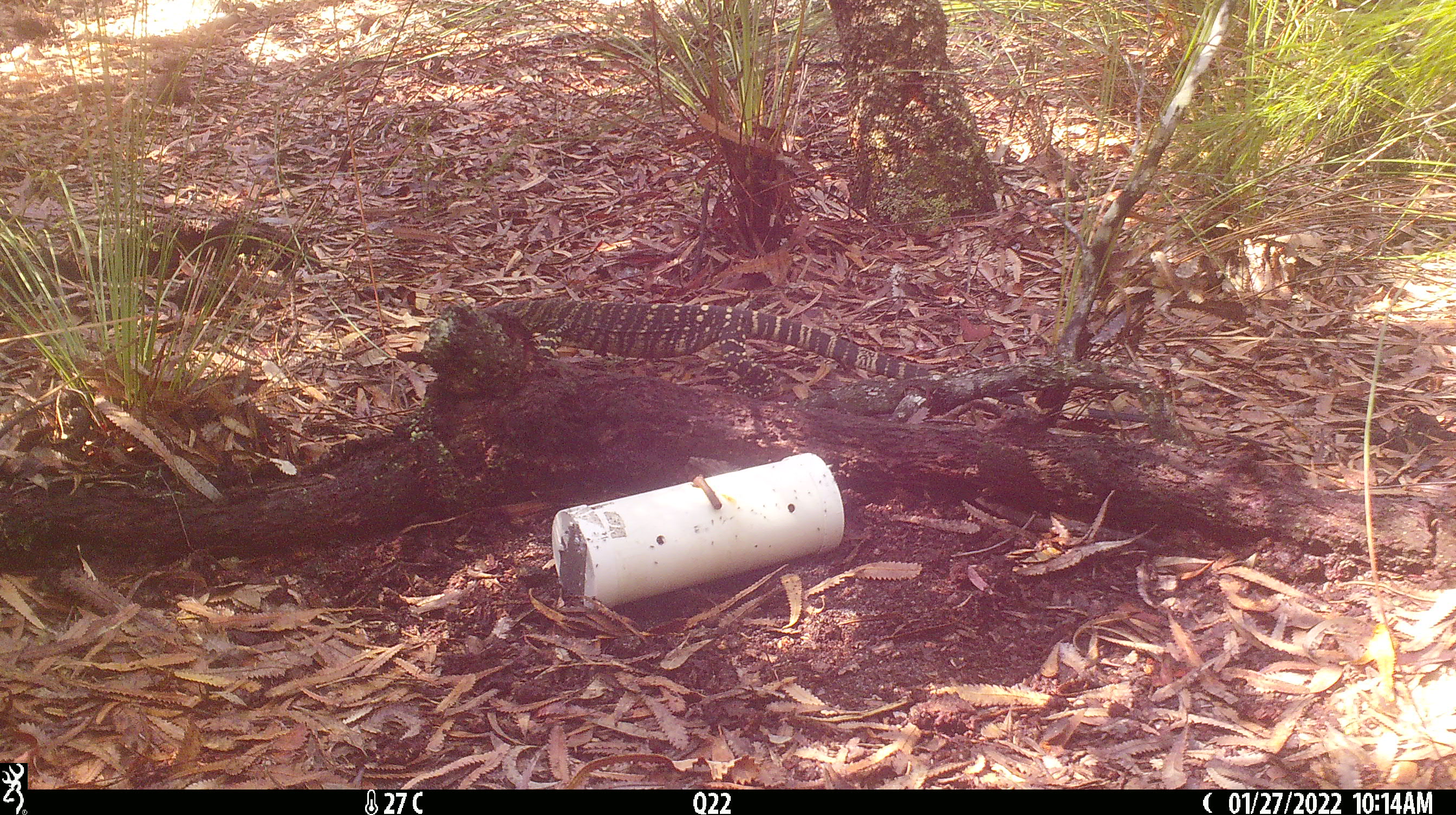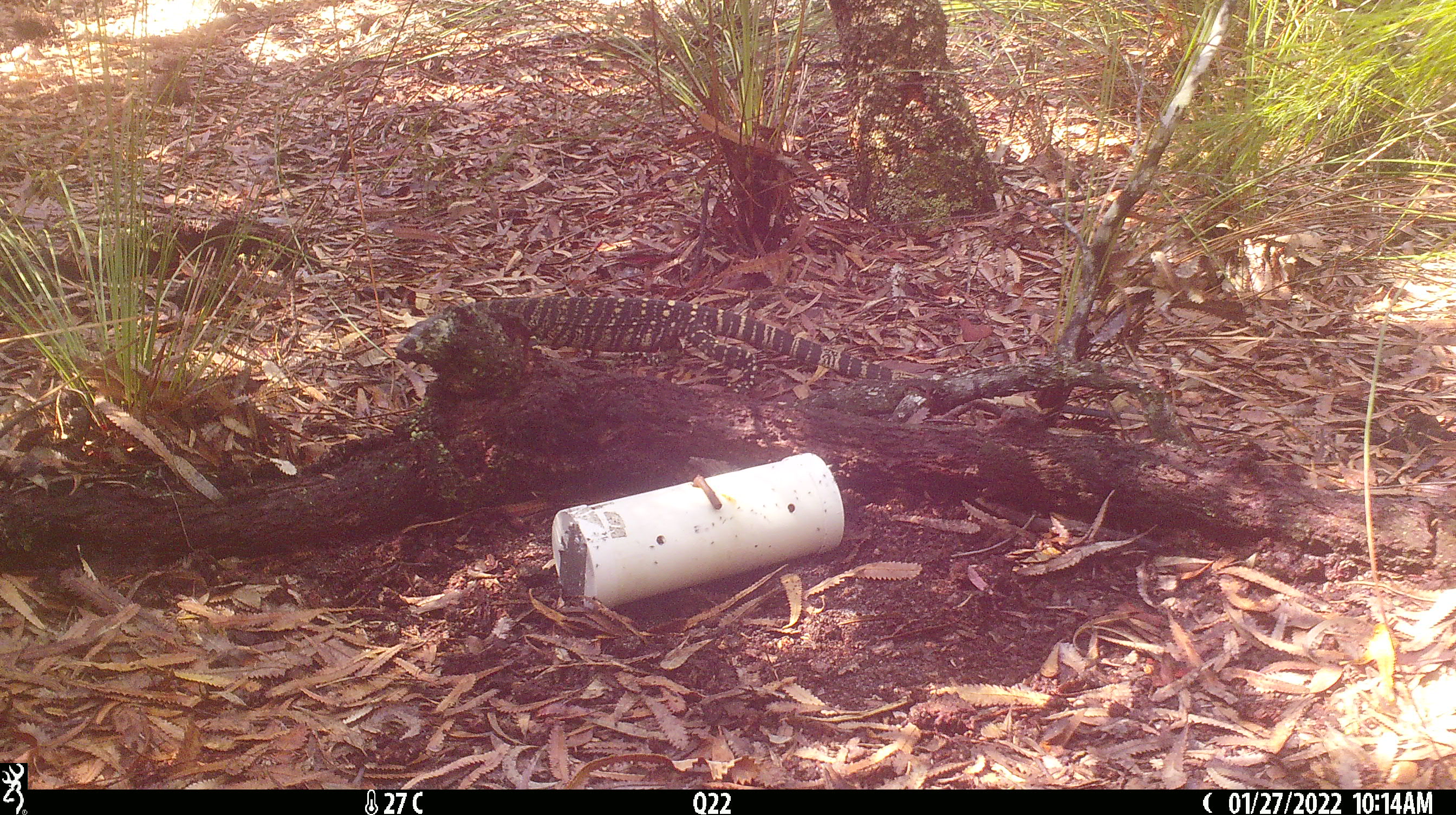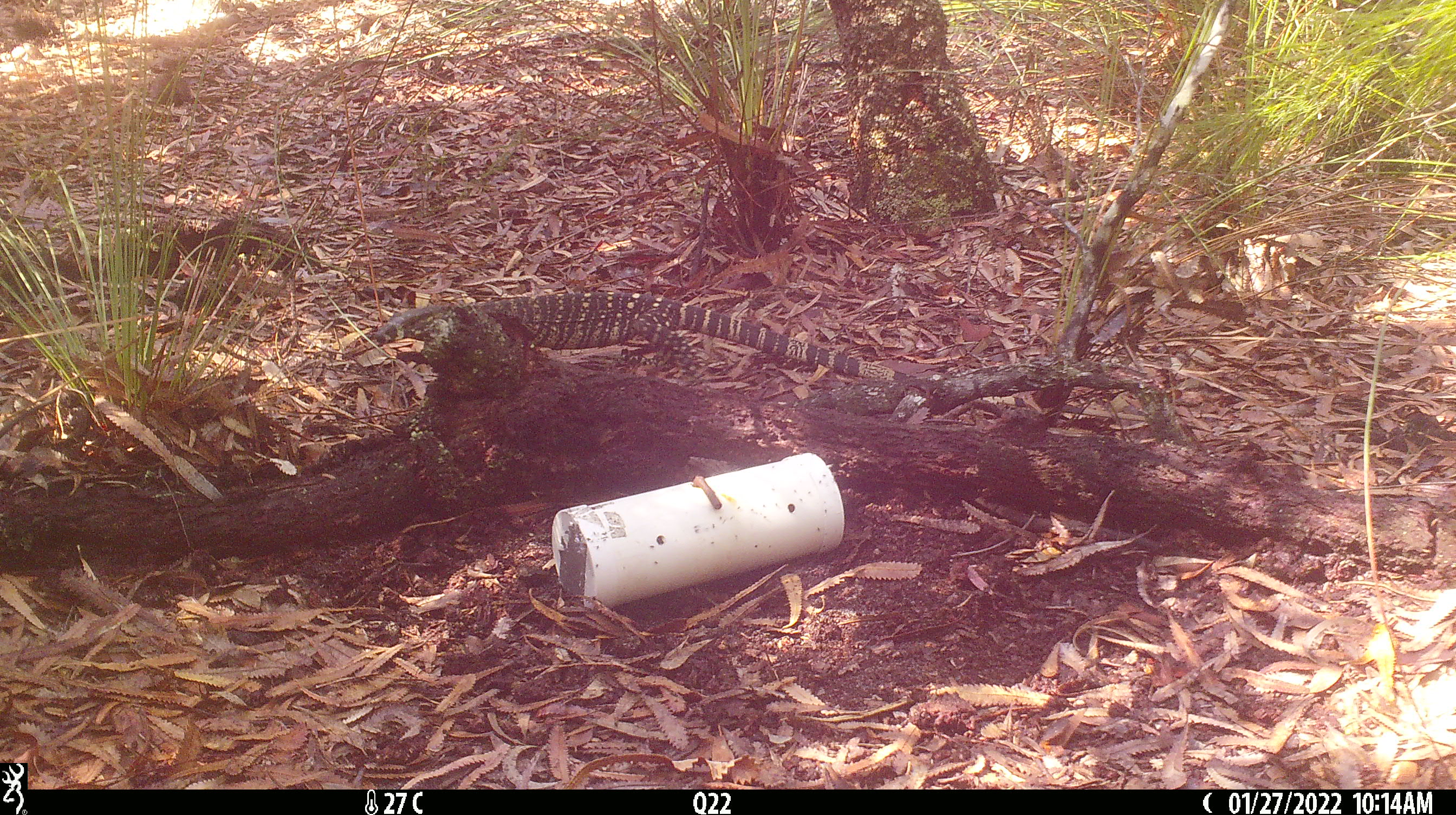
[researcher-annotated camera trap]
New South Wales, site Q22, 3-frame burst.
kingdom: Animalia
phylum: Chordata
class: Reptilia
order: Squamata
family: Varanidae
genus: Varanus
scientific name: Varanus varius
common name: lace monitor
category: goanna